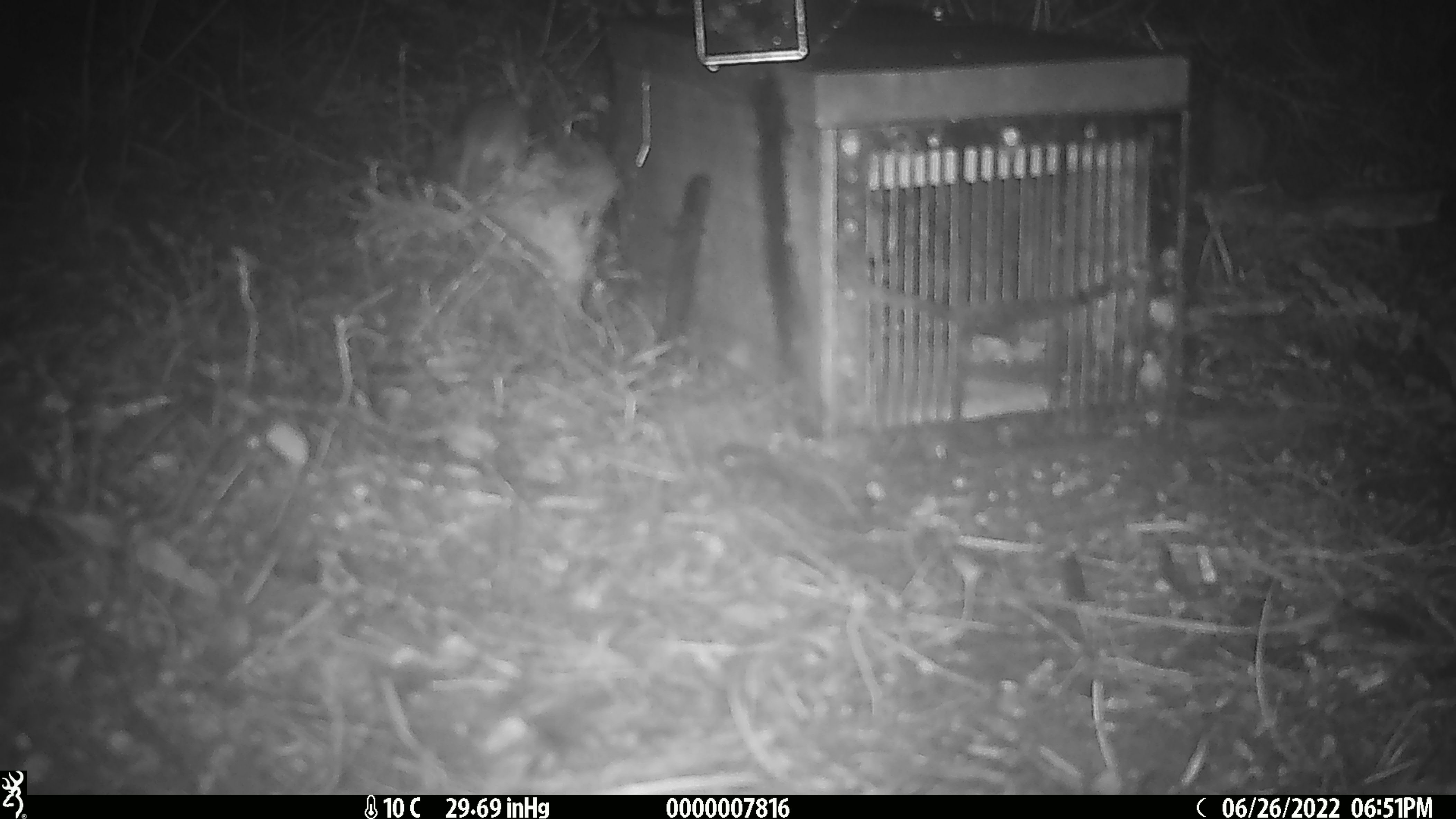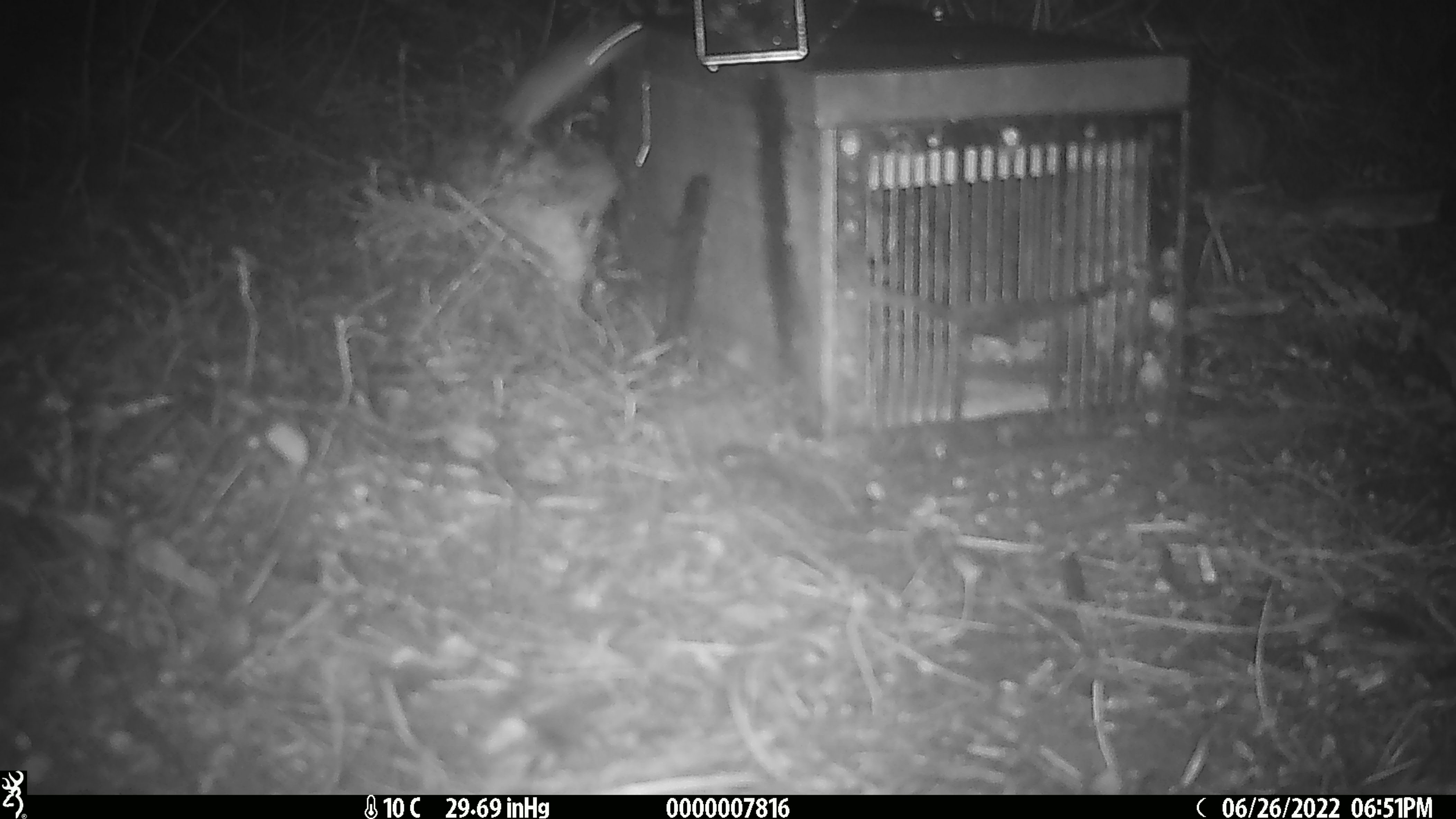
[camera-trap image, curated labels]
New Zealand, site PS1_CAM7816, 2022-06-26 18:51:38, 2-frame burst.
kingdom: Animalia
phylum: Chordata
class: Mammalia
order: Rodentia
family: Muridae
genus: Mus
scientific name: Mus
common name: mouse